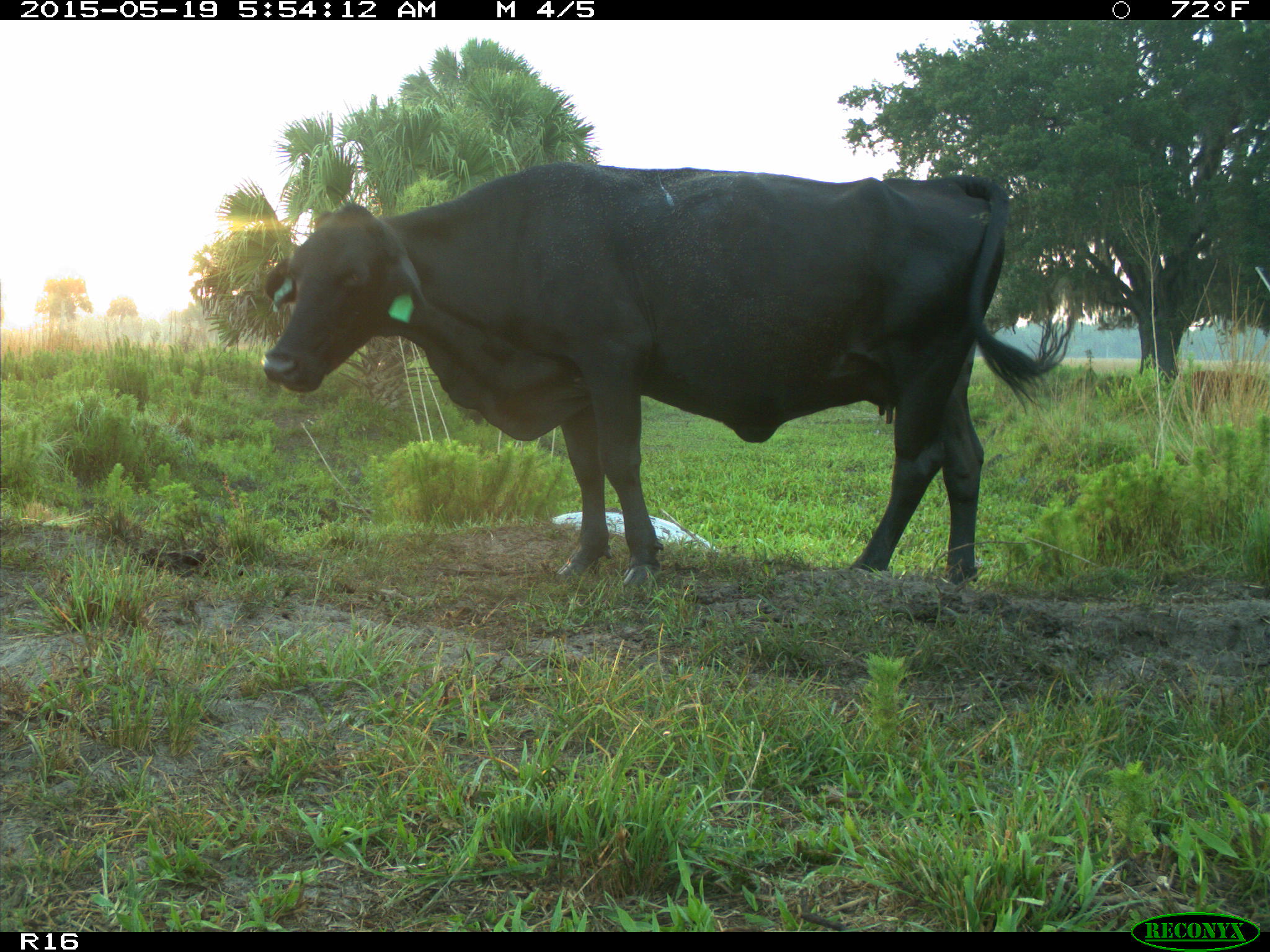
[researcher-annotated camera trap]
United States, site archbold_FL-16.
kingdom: Animalia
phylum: Chordata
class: Mammalia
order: Artiodactyla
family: Suidae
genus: Sus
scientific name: Sus scrofa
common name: wild boar